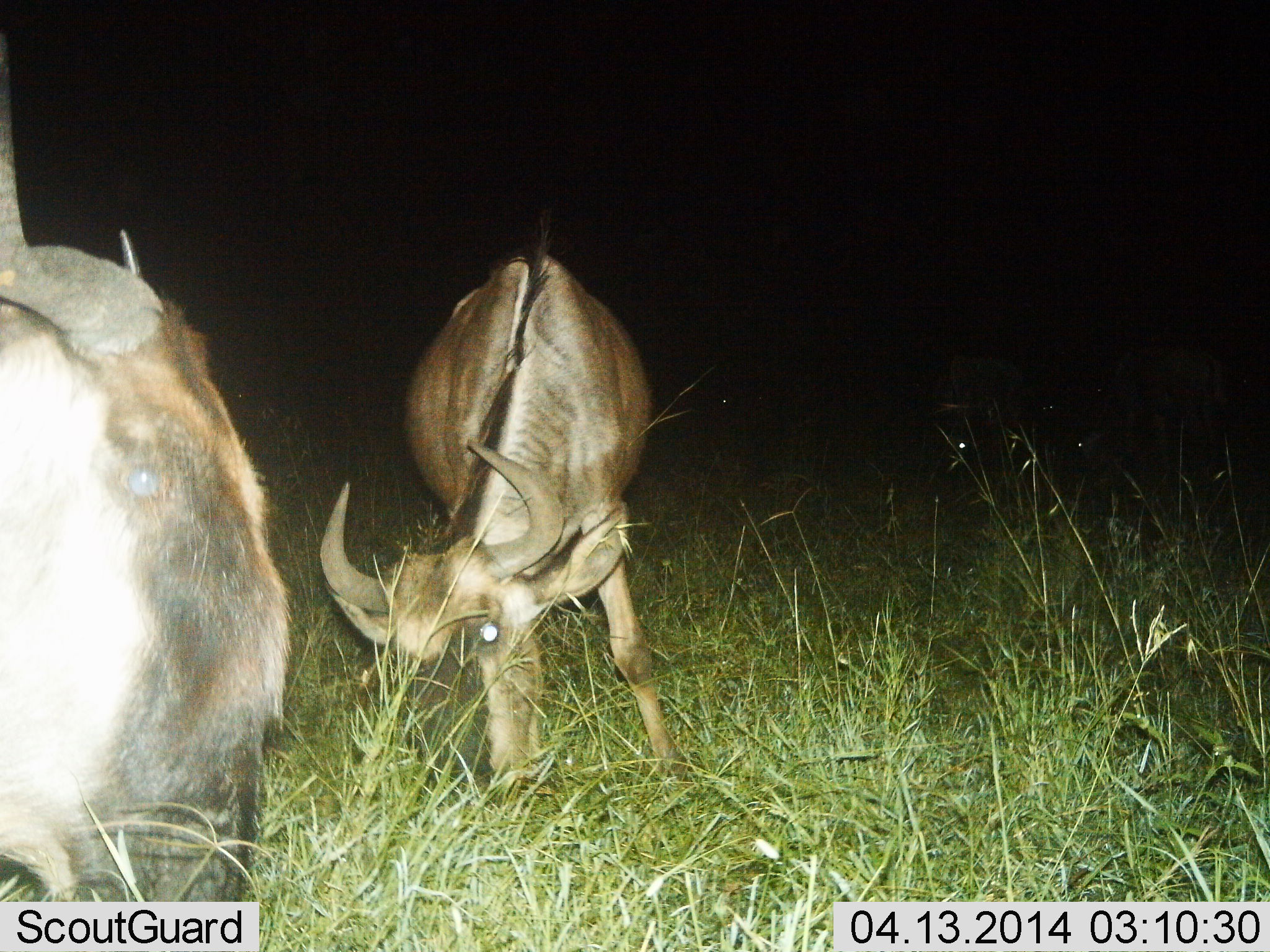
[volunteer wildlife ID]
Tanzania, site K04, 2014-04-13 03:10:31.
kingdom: Animalia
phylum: Chordata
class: Mammalia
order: Artiodactyla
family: Bovidae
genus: Connochaetes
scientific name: Connochaetes taurinus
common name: blue wildebeest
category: wildebeest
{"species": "wildebeest (blue wildebeest) (Connochaetes taurinus)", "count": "2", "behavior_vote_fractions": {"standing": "18%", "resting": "0%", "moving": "9%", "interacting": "0%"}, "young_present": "0%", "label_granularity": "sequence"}